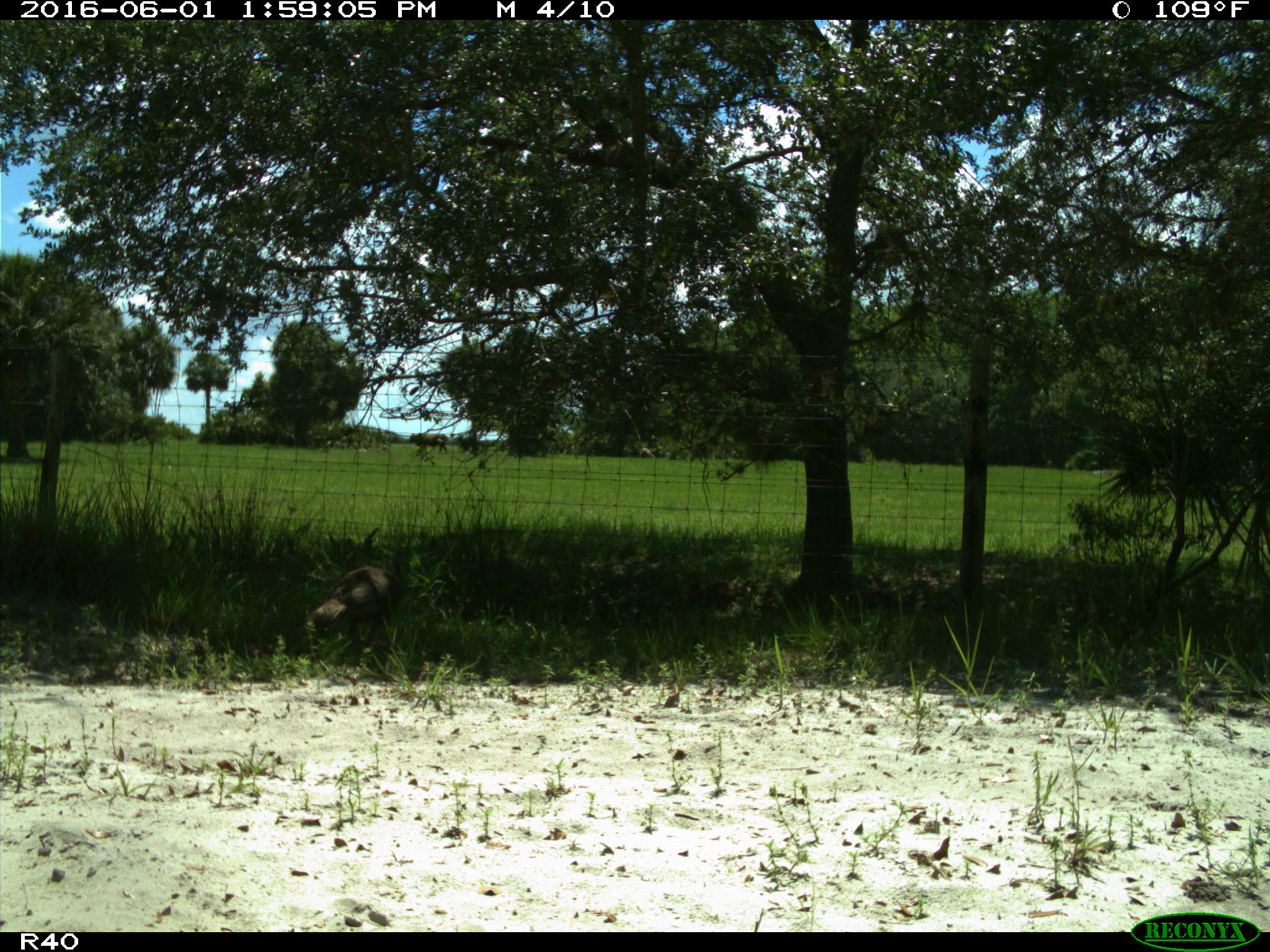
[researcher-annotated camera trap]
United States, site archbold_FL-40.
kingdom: Animalia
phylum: Chordata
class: Aves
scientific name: Aves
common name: birds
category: unidentified bird